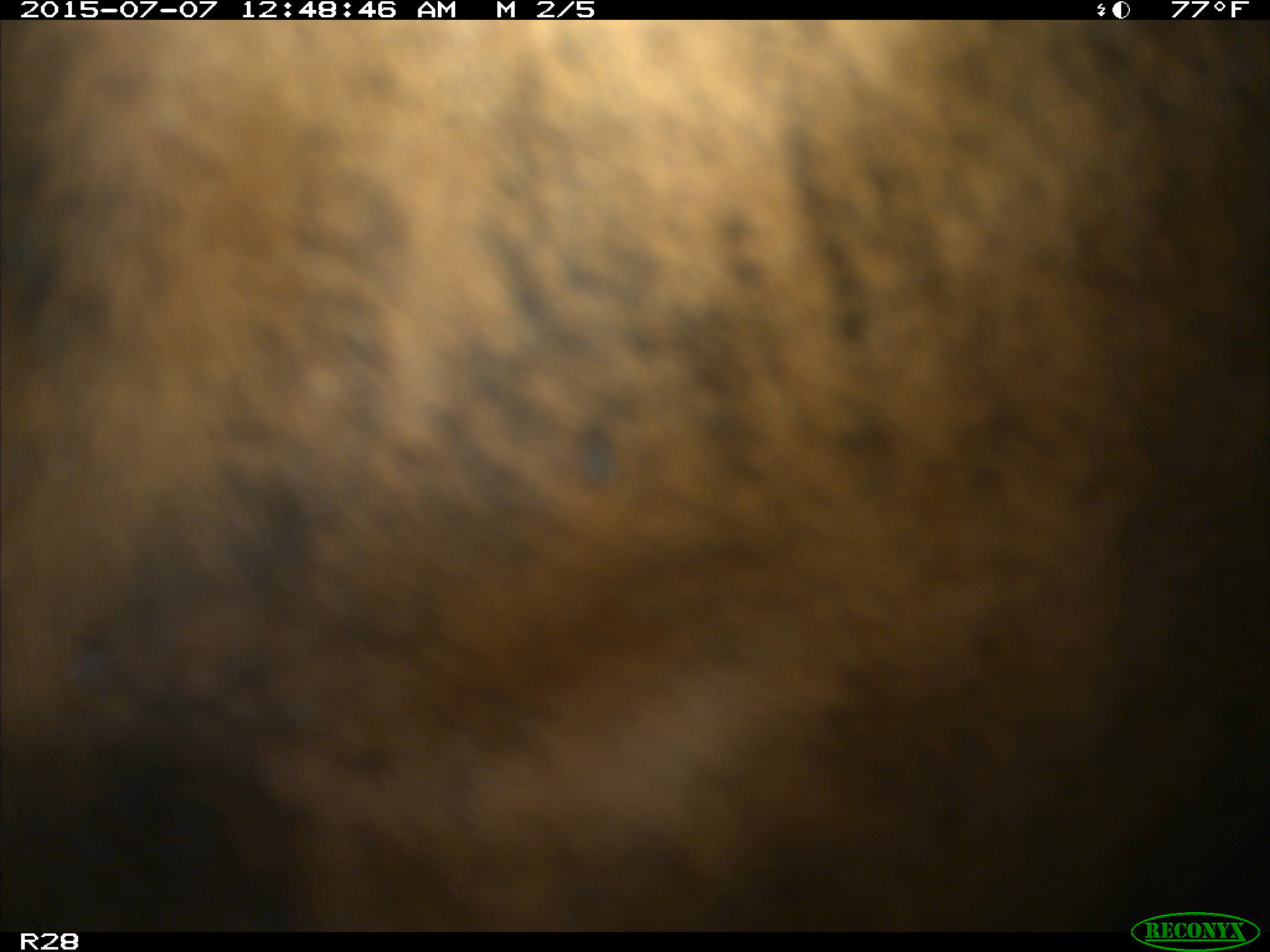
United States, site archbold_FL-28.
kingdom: Animalia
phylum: Chordata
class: Mammalia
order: Artiodactyla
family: Bovidae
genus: Bos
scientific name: Bos taurus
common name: domestic cow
Bos taurus (domestic cow).